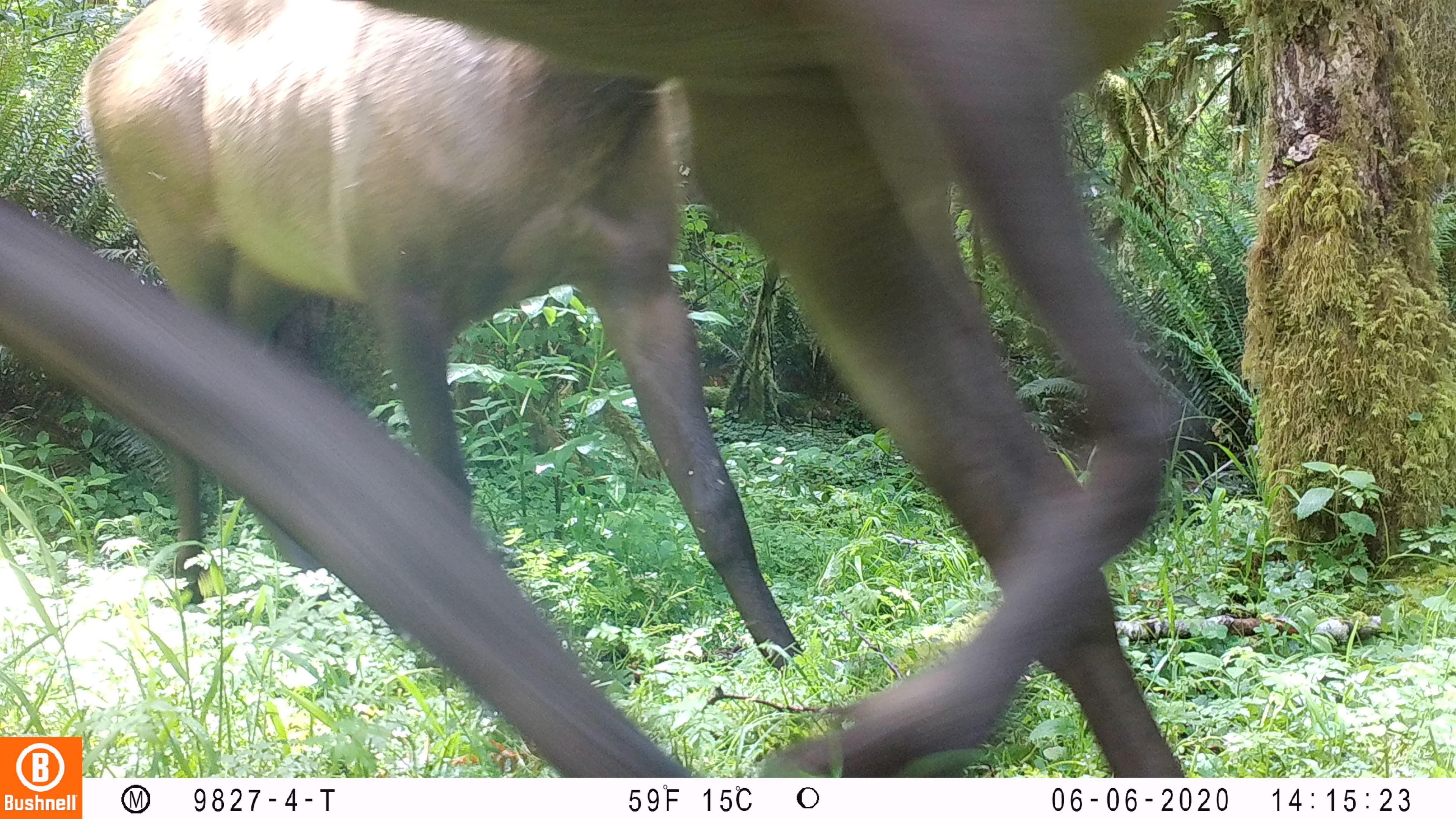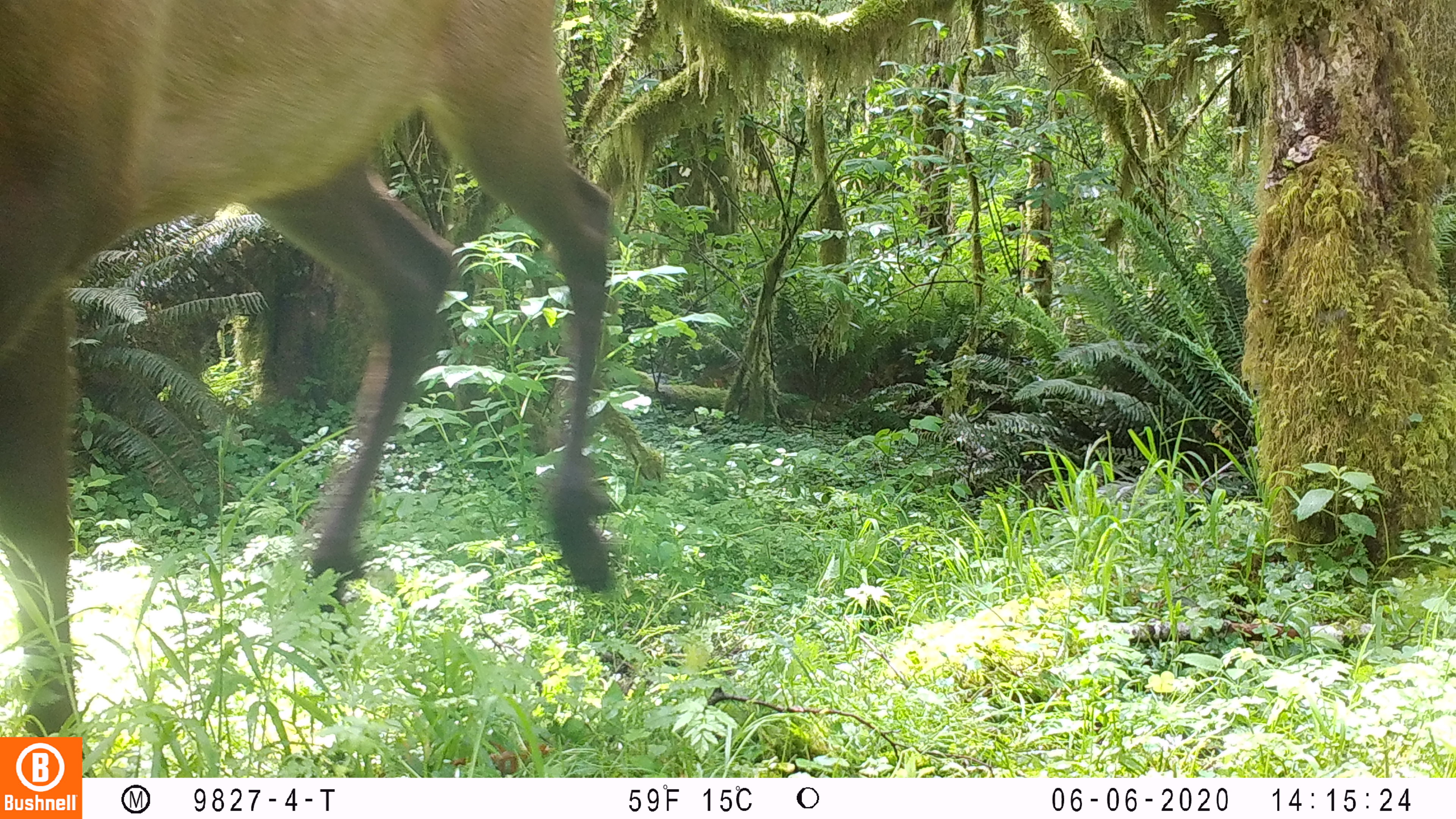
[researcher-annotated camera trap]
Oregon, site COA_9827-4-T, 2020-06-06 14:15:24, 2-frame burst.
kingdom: Animalia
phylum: Chordata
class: Mammalia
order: Artiodactyla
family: Cervidae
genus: Cervus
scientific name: Cervus canadensis roosevelti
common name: roosevelt elk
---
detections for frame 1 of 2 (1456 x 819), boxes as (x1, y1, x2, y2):
roosevelt elk: (0, 0, 1193, 730); (80, 0, 804, 664)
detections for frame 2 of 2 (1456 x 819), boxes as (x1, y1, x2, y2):
roosevelt elk: (2, 0, 624, 729)